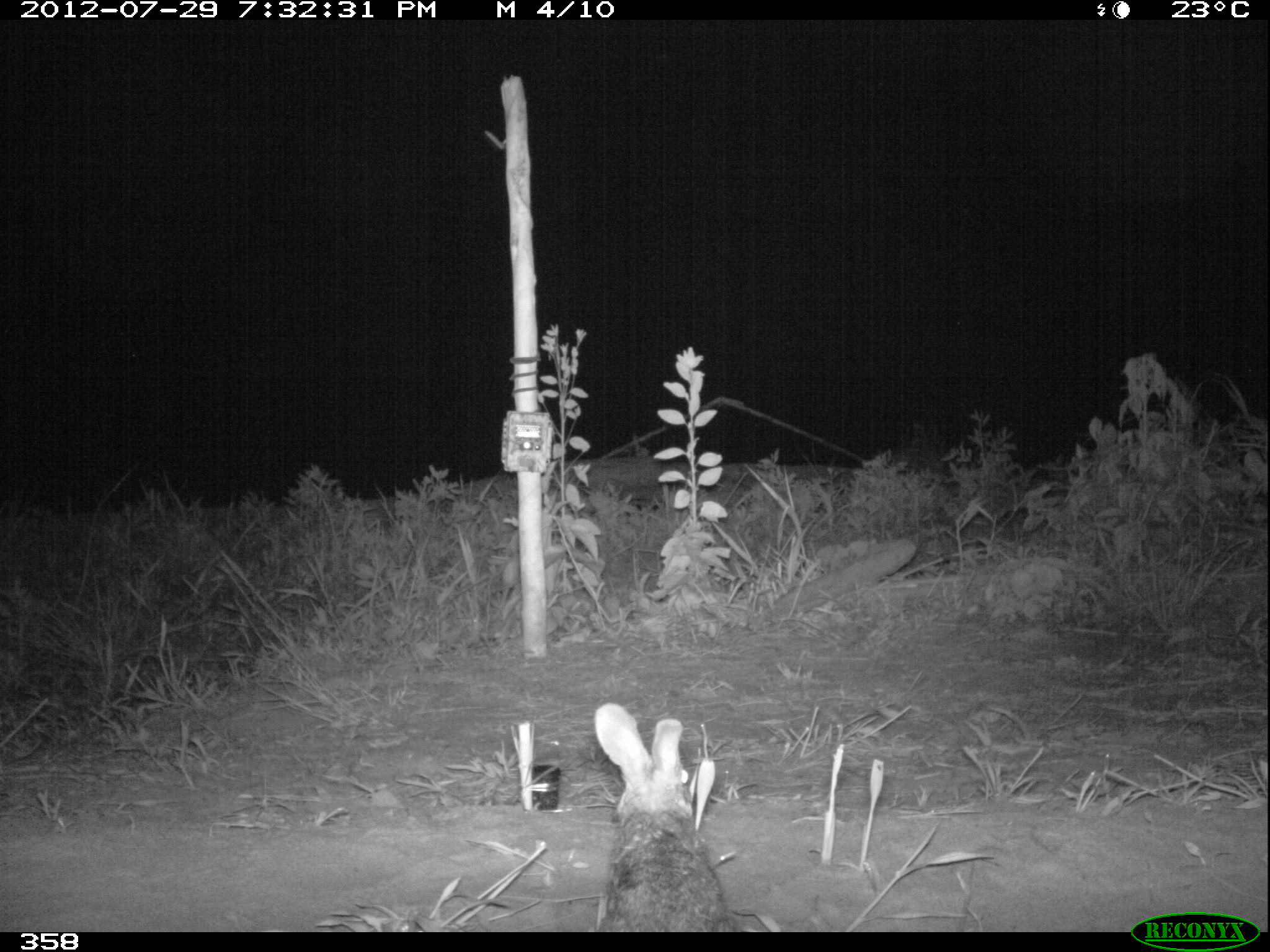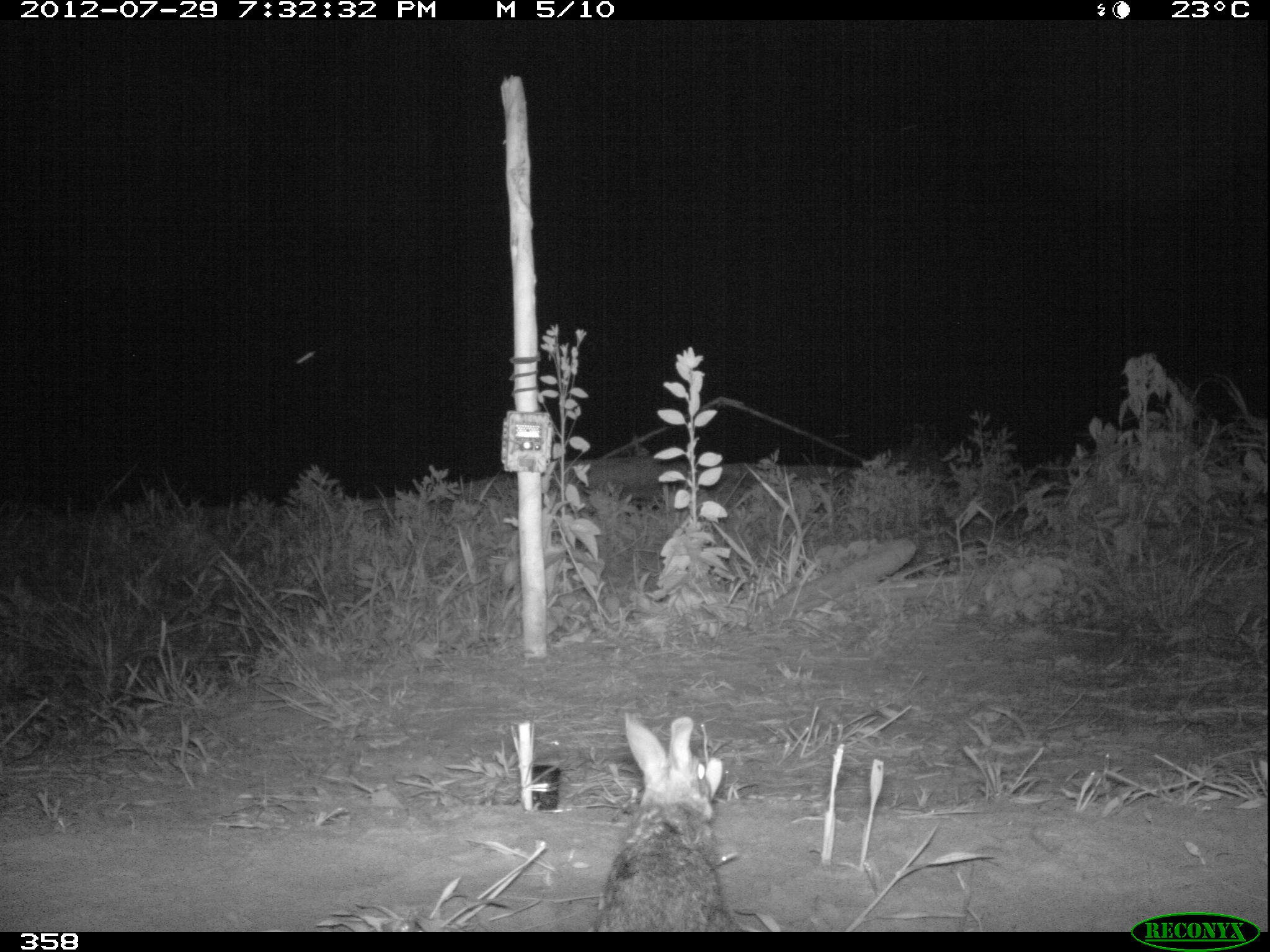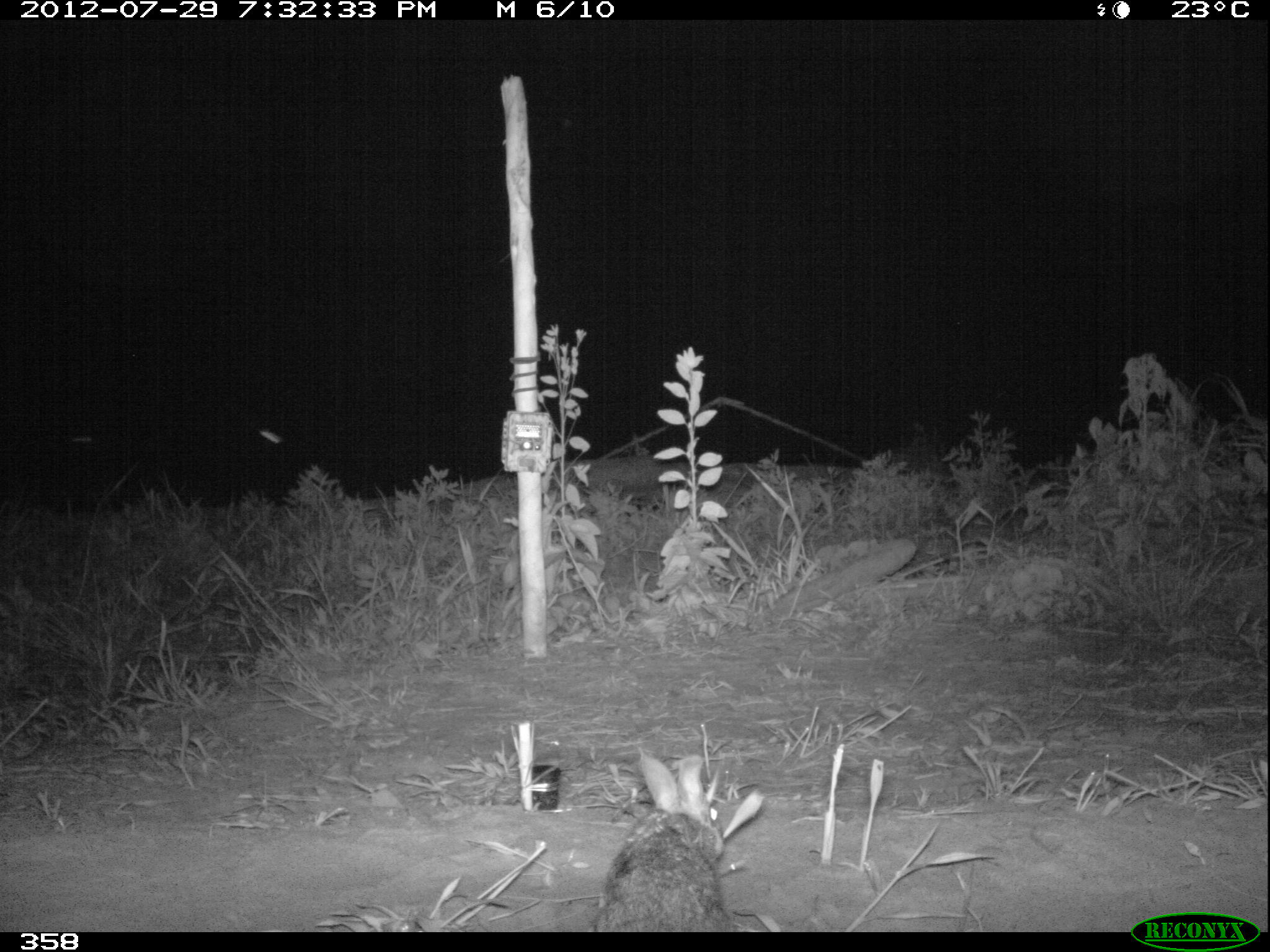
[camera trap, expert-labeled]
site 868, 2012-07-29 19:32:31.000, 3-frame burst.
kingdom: Animalia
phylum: Chordata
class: Mammalia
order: Lagomorpha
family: Leporidae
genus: Sylvilagus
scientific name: Sylvilagus brasiliensis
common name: tapeti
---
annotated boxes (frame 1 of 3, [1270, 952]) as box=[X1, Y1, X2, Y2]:
sylvilagus brasiliensis: box=[588, 699, 723, 928]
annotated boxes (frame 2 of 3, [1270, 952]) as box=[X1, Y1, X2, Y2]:
sylvilagus brasiliensis: box=[602, 716, 728, 926]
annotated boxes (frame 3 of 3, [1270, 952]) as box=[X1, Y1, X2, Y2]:
sylvilagus brasiliensis: box=[597, 749, 732, 930]